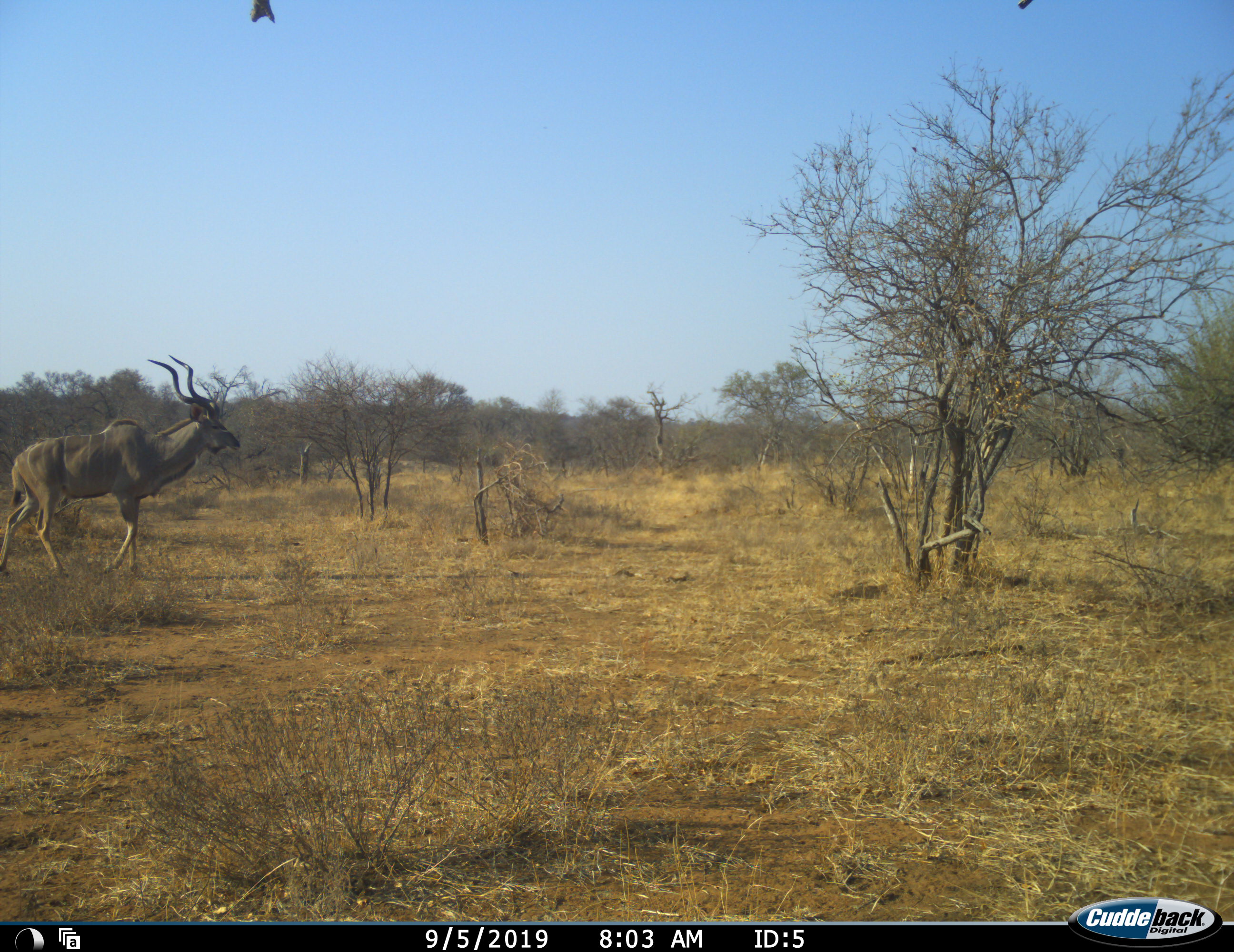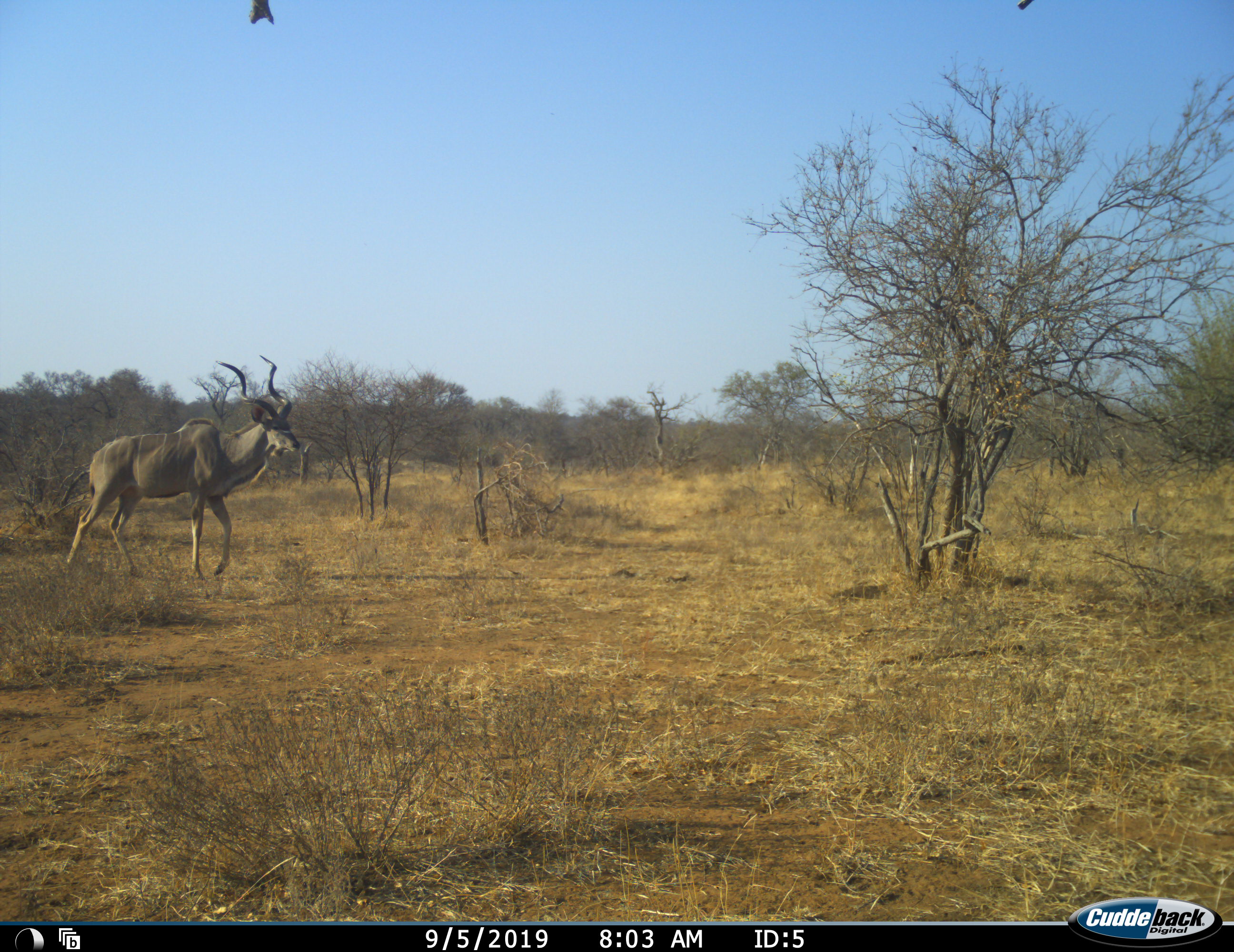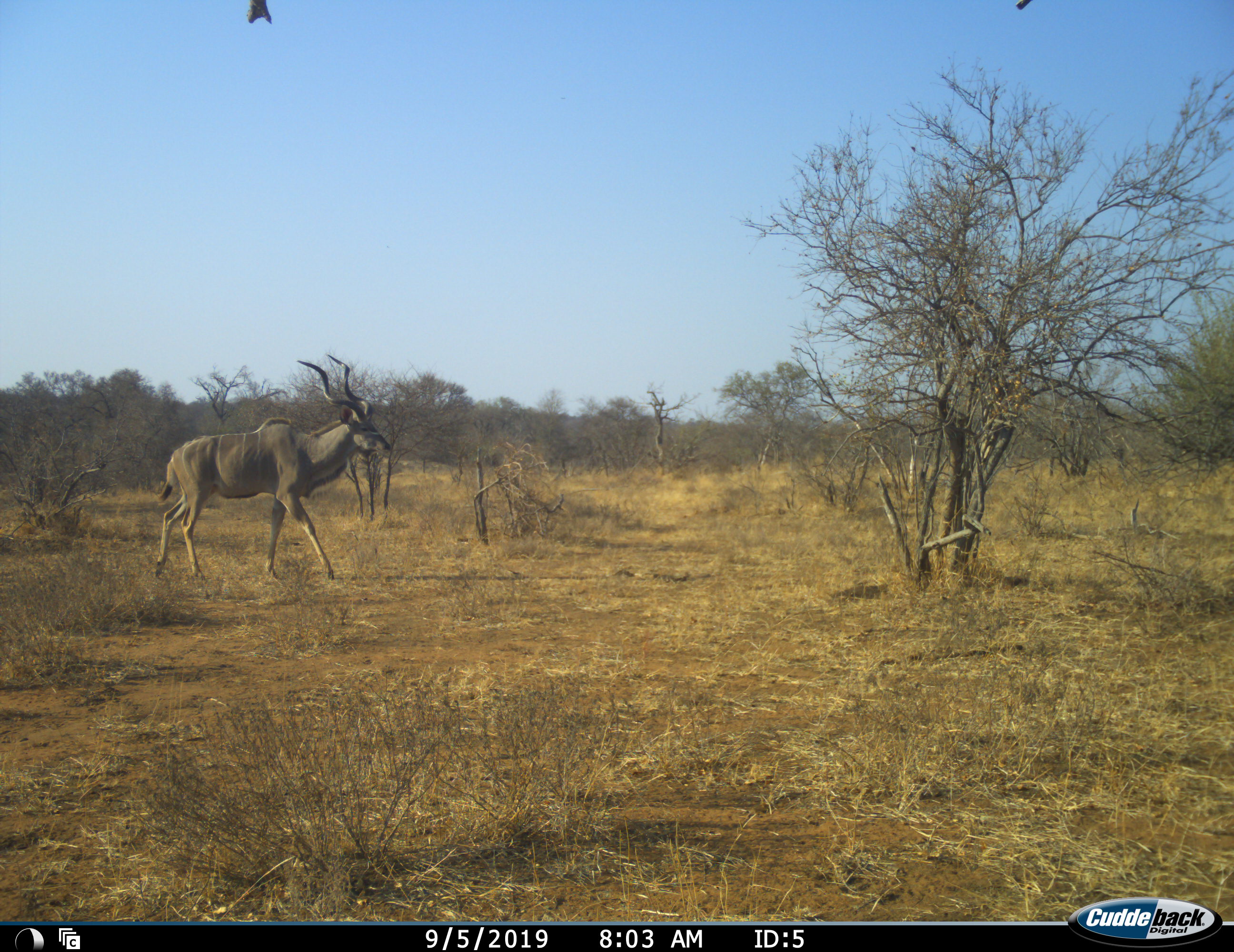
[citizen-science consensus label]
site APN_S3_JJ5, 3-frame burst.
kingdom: Animalia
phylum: Chordata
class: Mammalia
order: Artiodactyla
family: Bovidae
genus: Tragelaphus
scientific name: Tragelaphus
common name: kudu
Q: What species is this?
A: Kudu (Tragelaphus).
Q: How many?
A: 1.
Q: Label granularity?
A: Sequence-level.